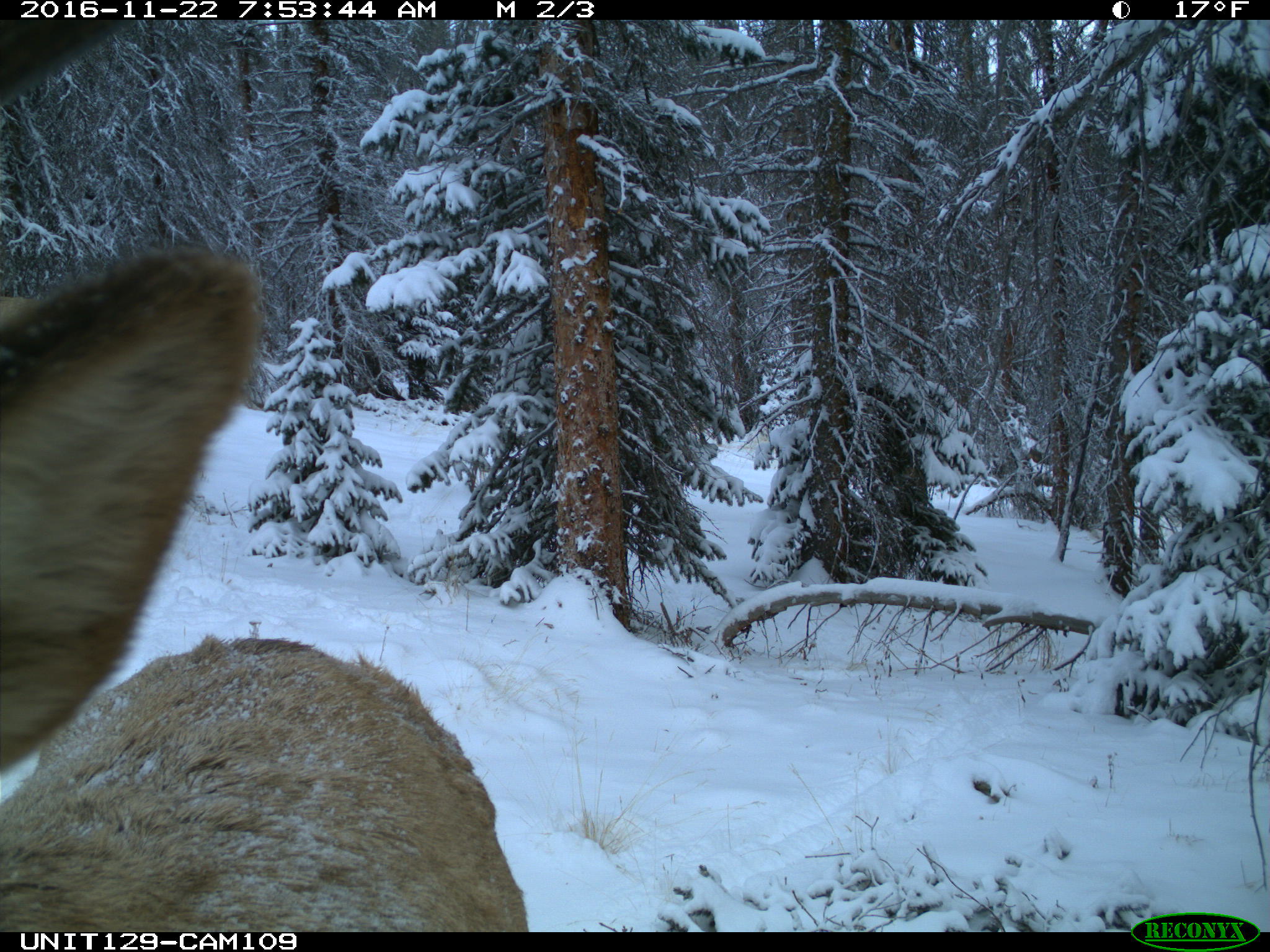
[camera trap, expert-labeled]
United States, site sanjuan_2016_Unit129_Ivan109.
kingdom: Animalia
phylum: Chordata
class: Mammalia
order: Artiodactyla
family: Cervidae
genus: Cervus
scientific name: Cervus elaphus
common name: red deer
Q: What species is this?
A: Cervus elaphus (red deer).